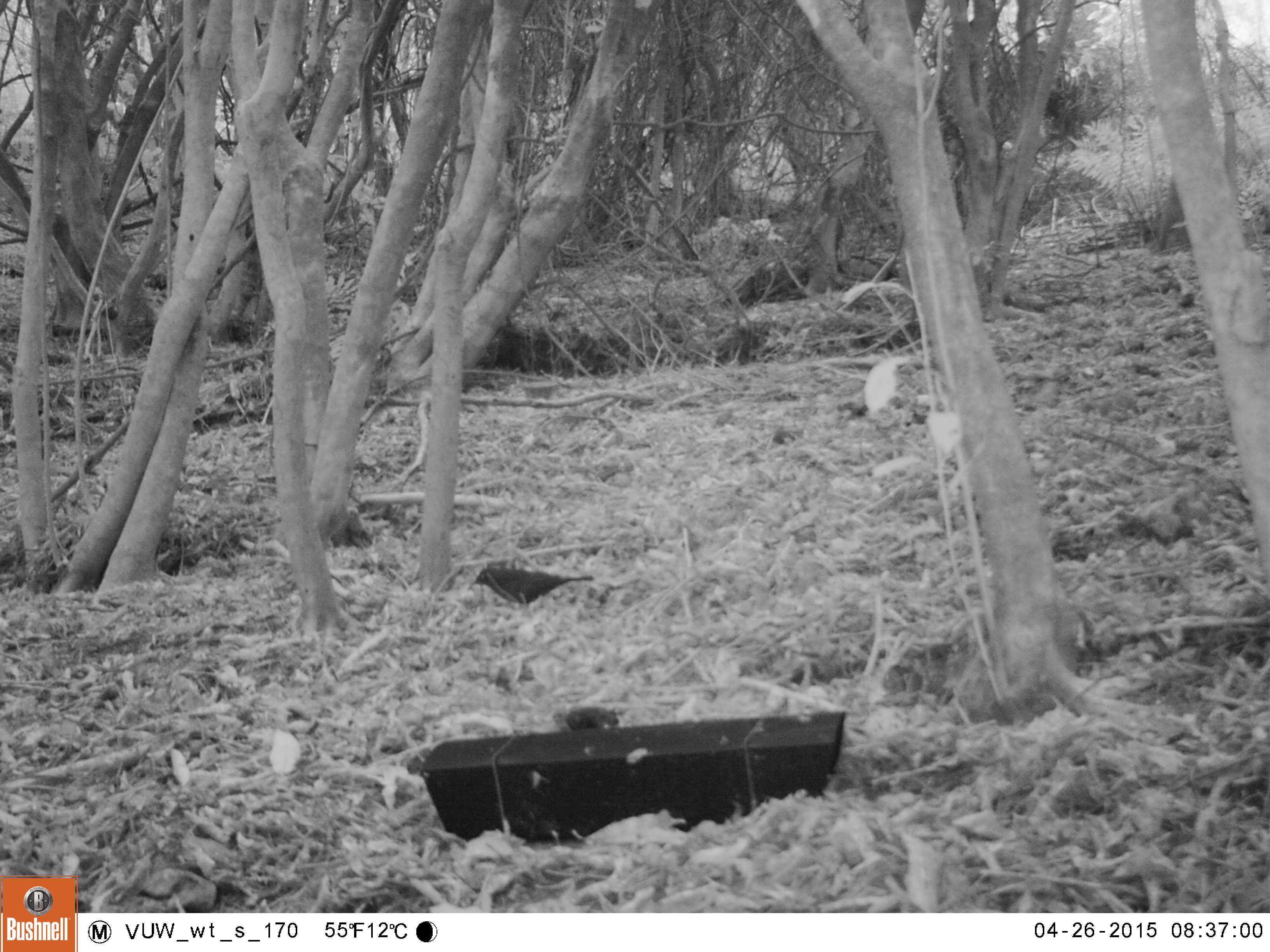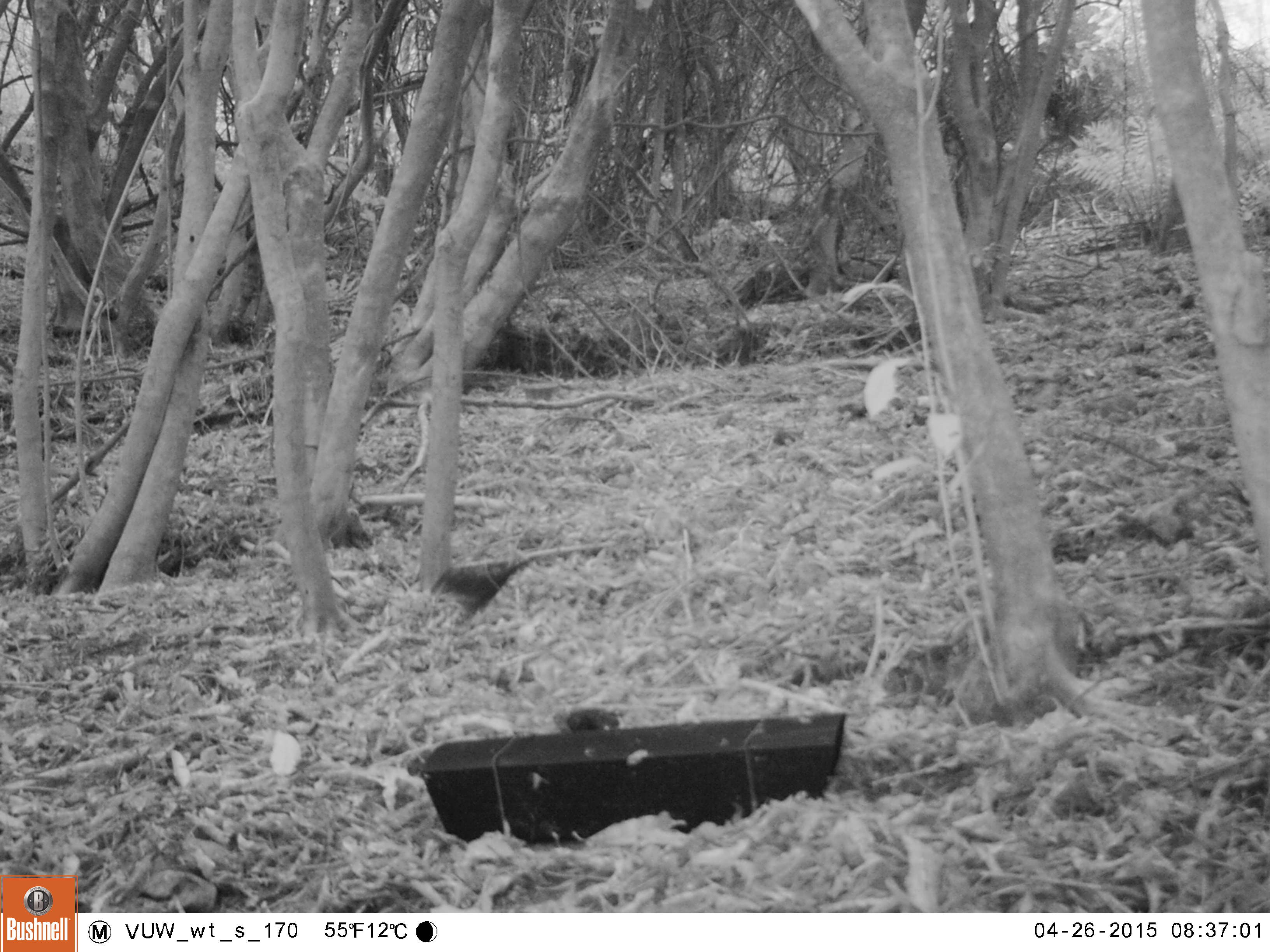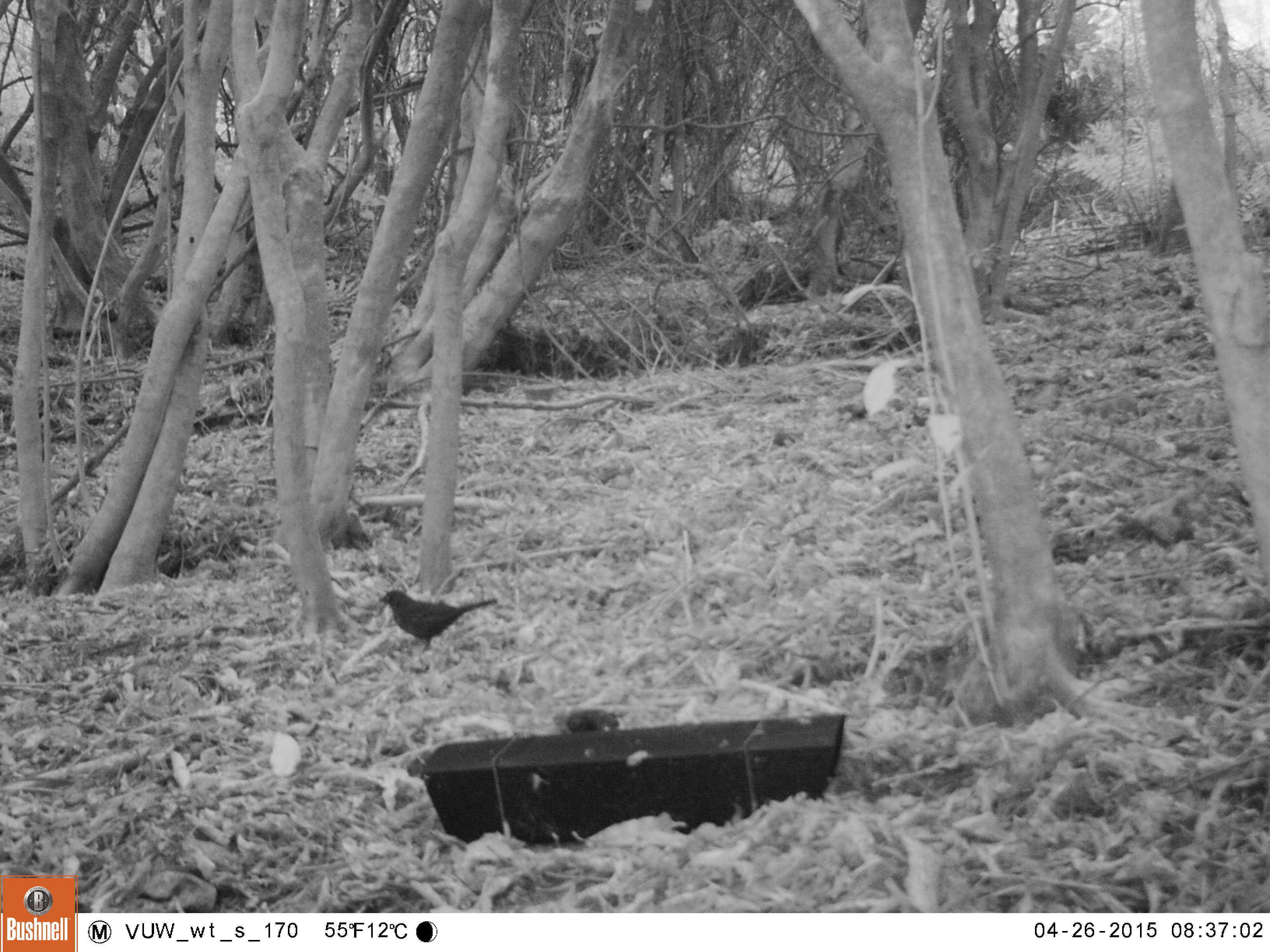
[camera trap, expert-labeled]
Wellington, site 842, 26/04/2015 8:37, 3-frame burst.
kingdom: Animalia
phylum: Chordata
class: Aves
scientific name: Aves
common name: bird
Bird (Aves).